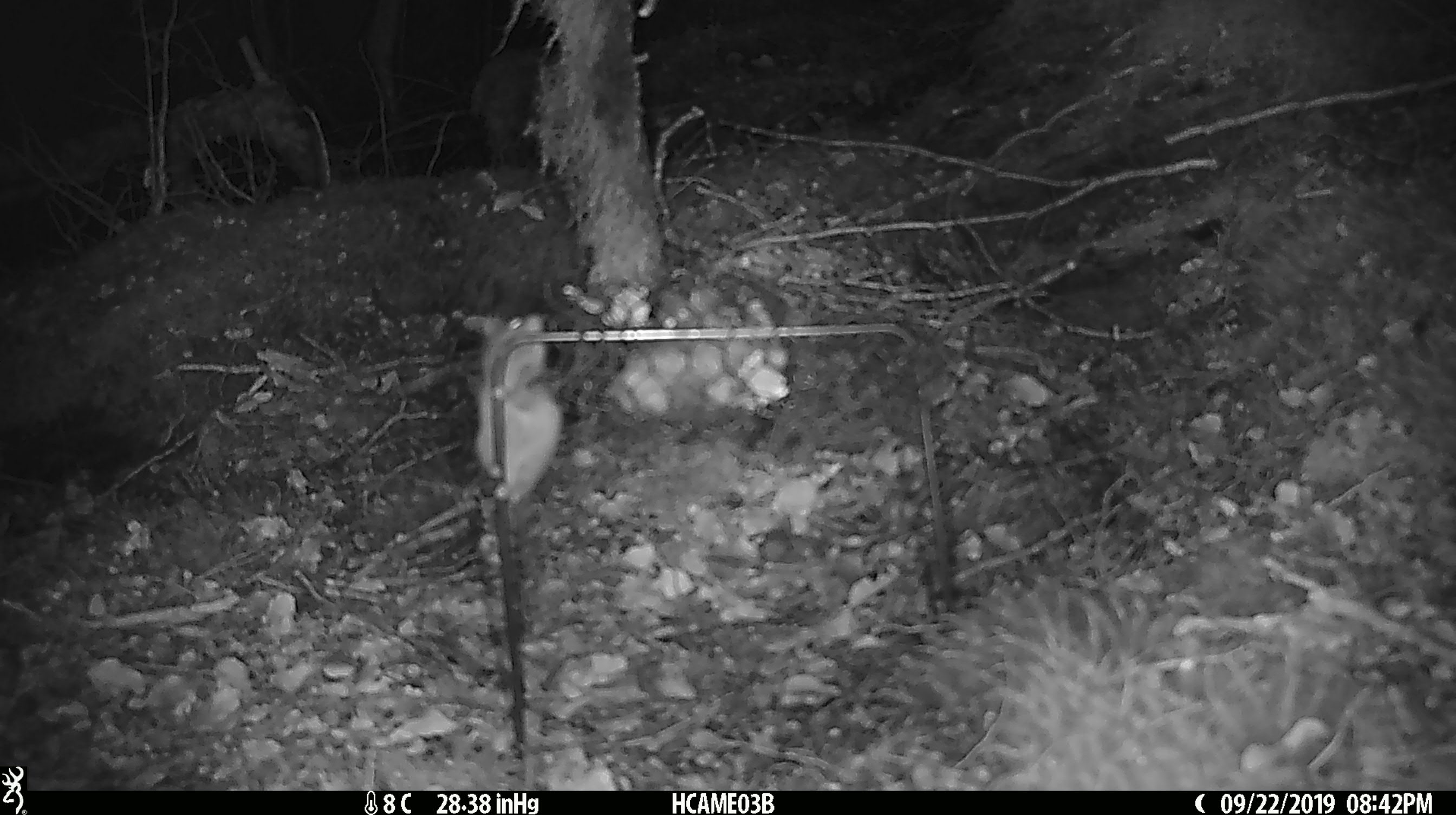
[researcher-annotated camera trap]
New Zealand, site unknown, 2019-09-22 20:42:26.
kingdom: Animalia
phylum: Chordata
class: Mammalia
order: Rodentia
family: Muridae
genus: Mus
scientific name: Mus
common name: mouse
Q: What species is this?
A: Mouse (Mus).